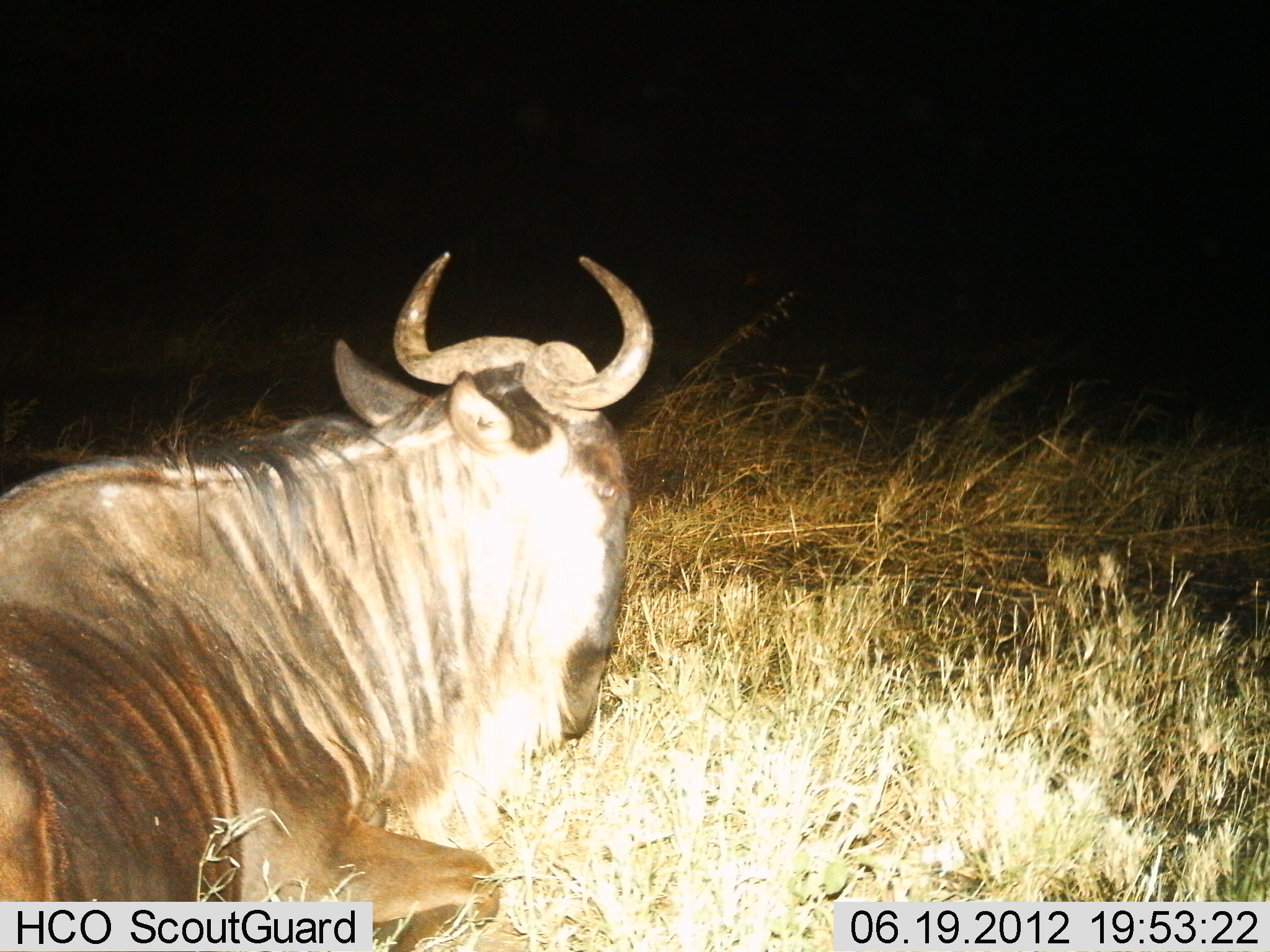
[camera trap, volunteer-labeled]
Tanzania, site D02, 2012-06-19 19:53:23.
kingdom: Animalia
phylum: Chordata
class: Mammalia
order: Artiodactyla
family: Bovidae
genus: Connochaetes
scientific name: Connochaetes taurinus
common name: blue wildebeest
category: wildebeest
Wildebeest (blue wildebeest) (Connochaetes taurinus), count 1. Behavior (volunteer vote fractions): standing 10%, resting 90%, moving 0%, interacting 0%. Young present (vote fraction): 0%. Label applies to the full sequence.